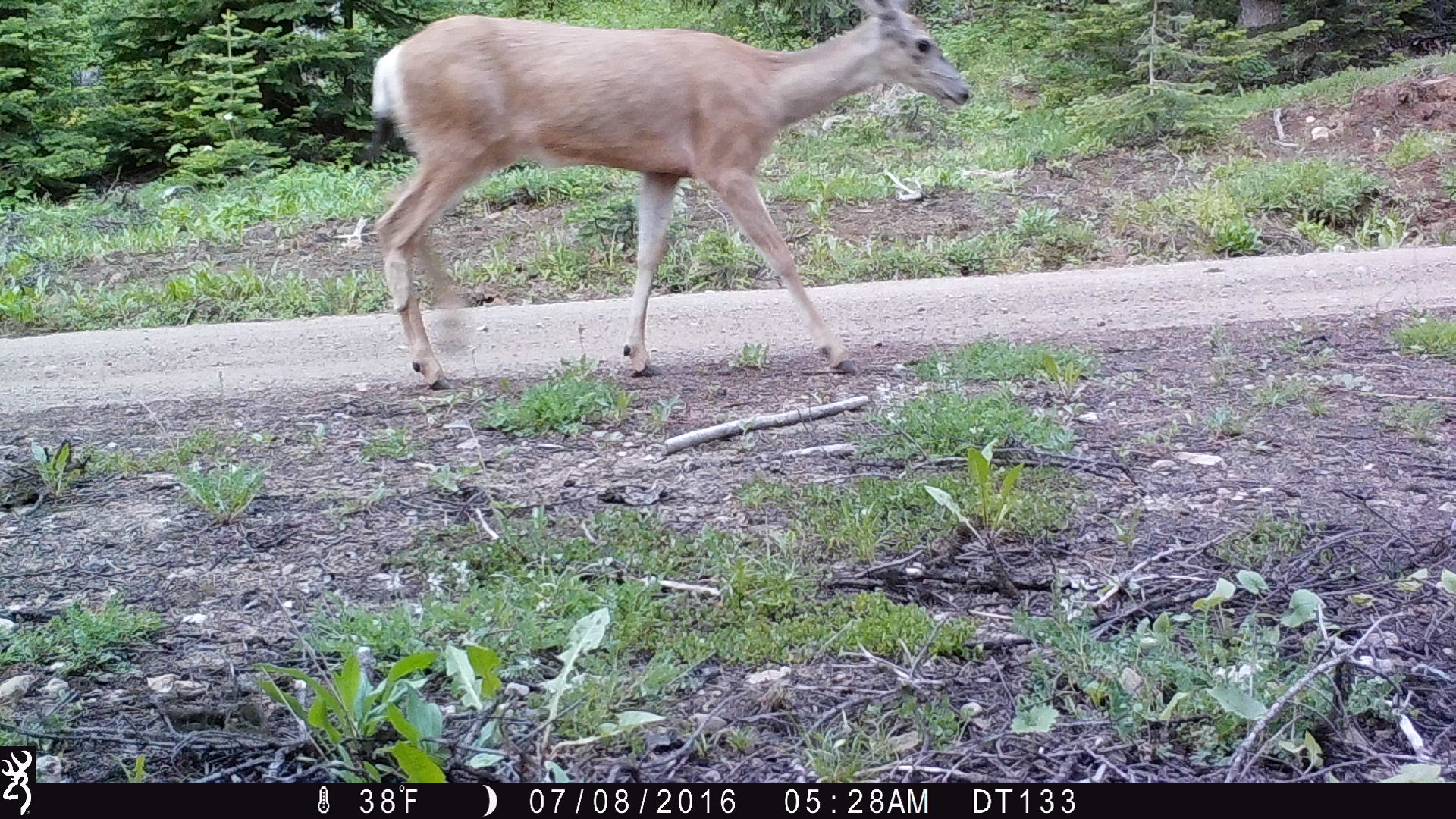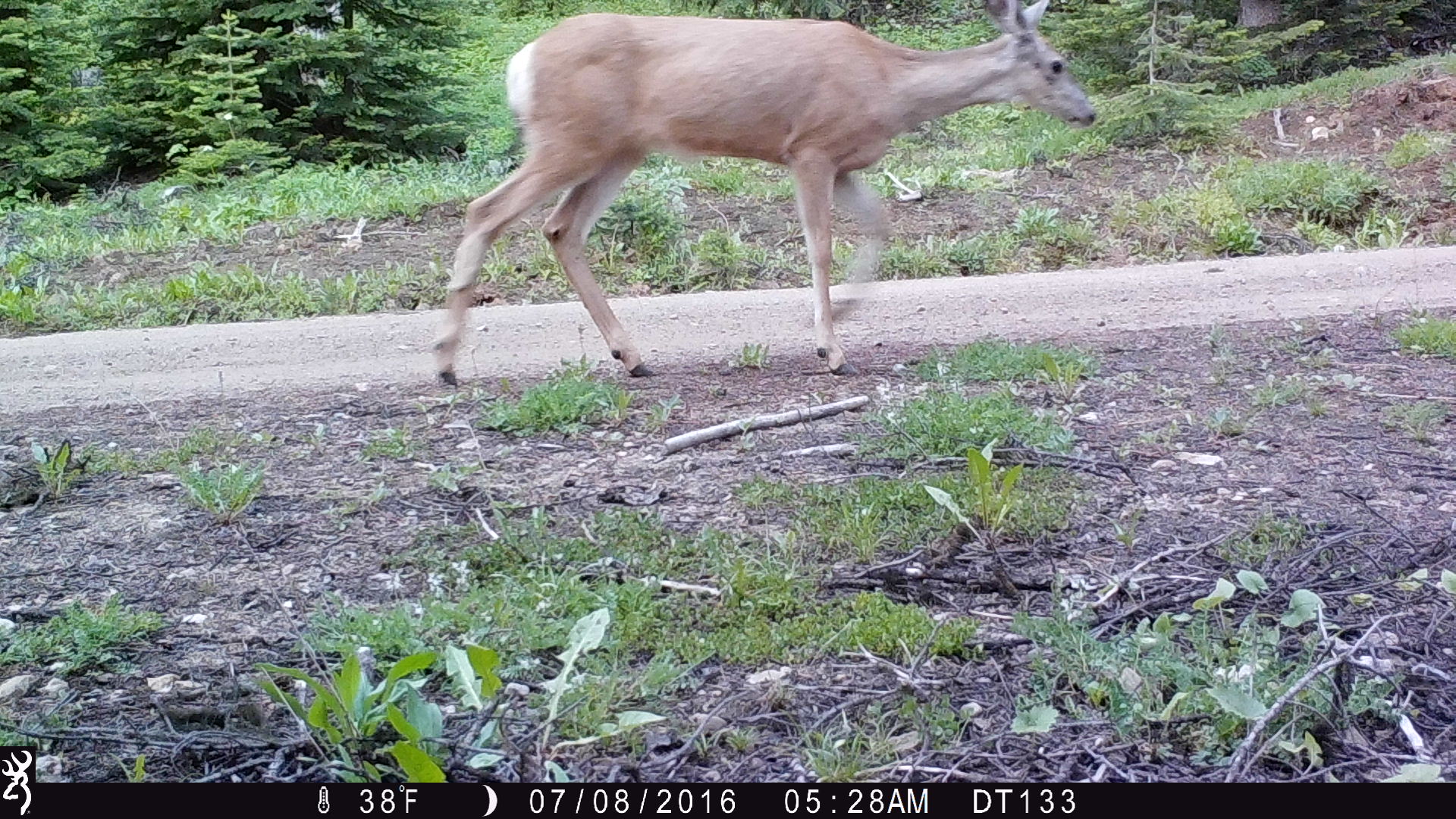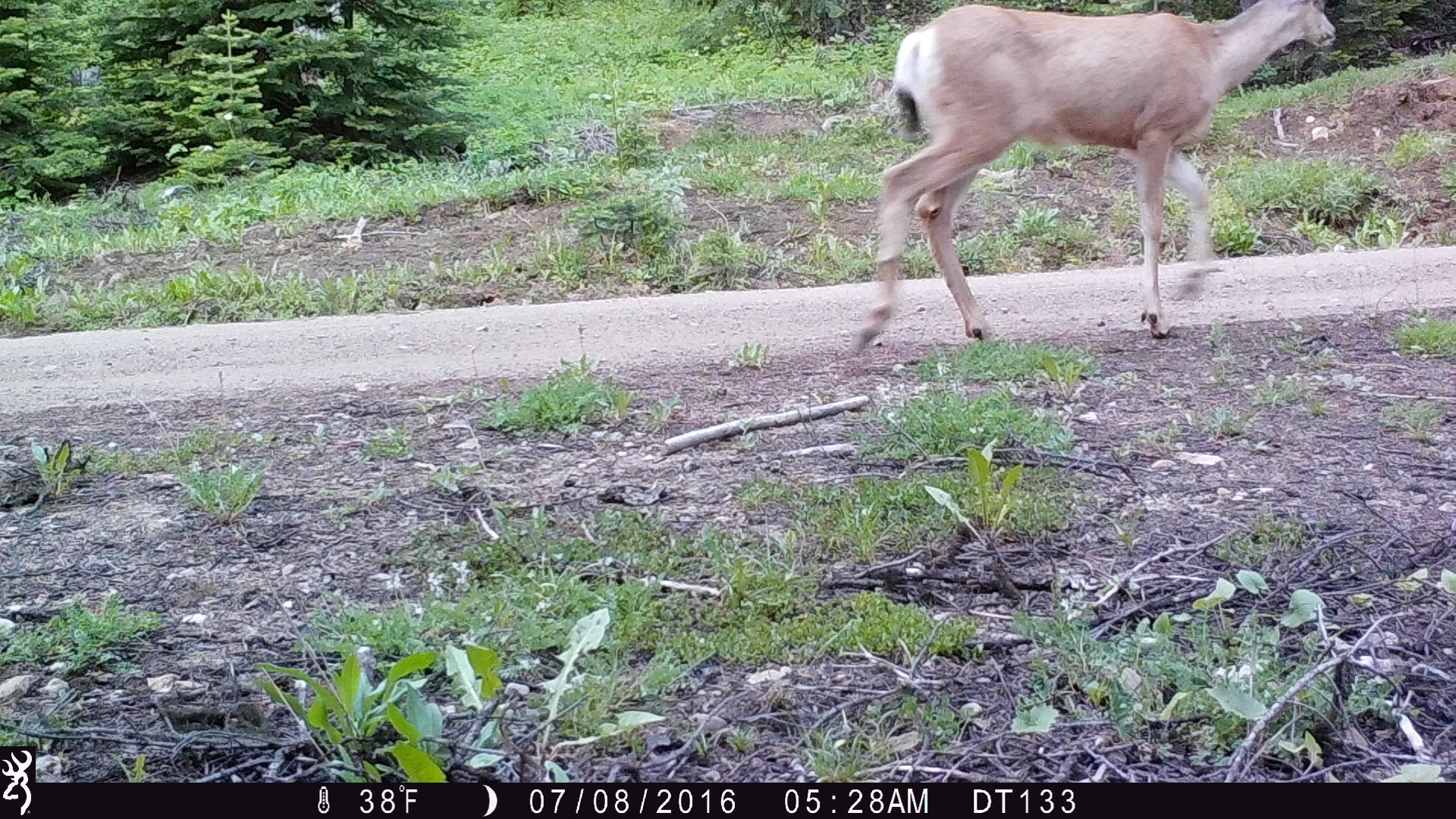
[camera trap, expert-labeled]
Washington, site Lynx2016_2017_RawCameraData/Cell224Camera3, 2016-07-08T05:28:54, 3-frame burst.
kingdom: Animalia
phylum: Chordata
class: Mammalia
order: Artiodactyla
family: Cervidae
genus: Odocoileus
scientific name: Odocoileus hemionus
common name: mule deer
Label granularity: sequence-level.